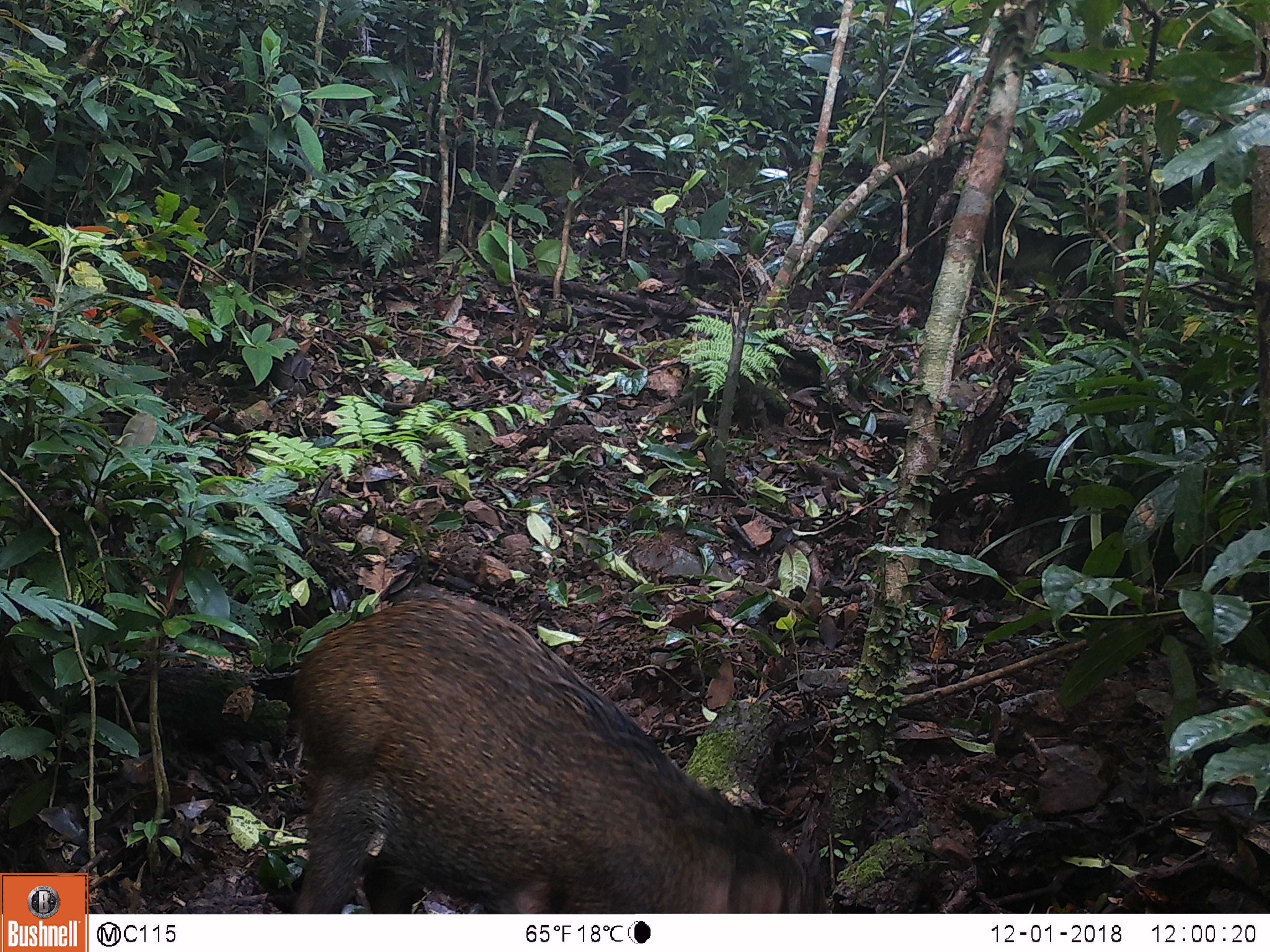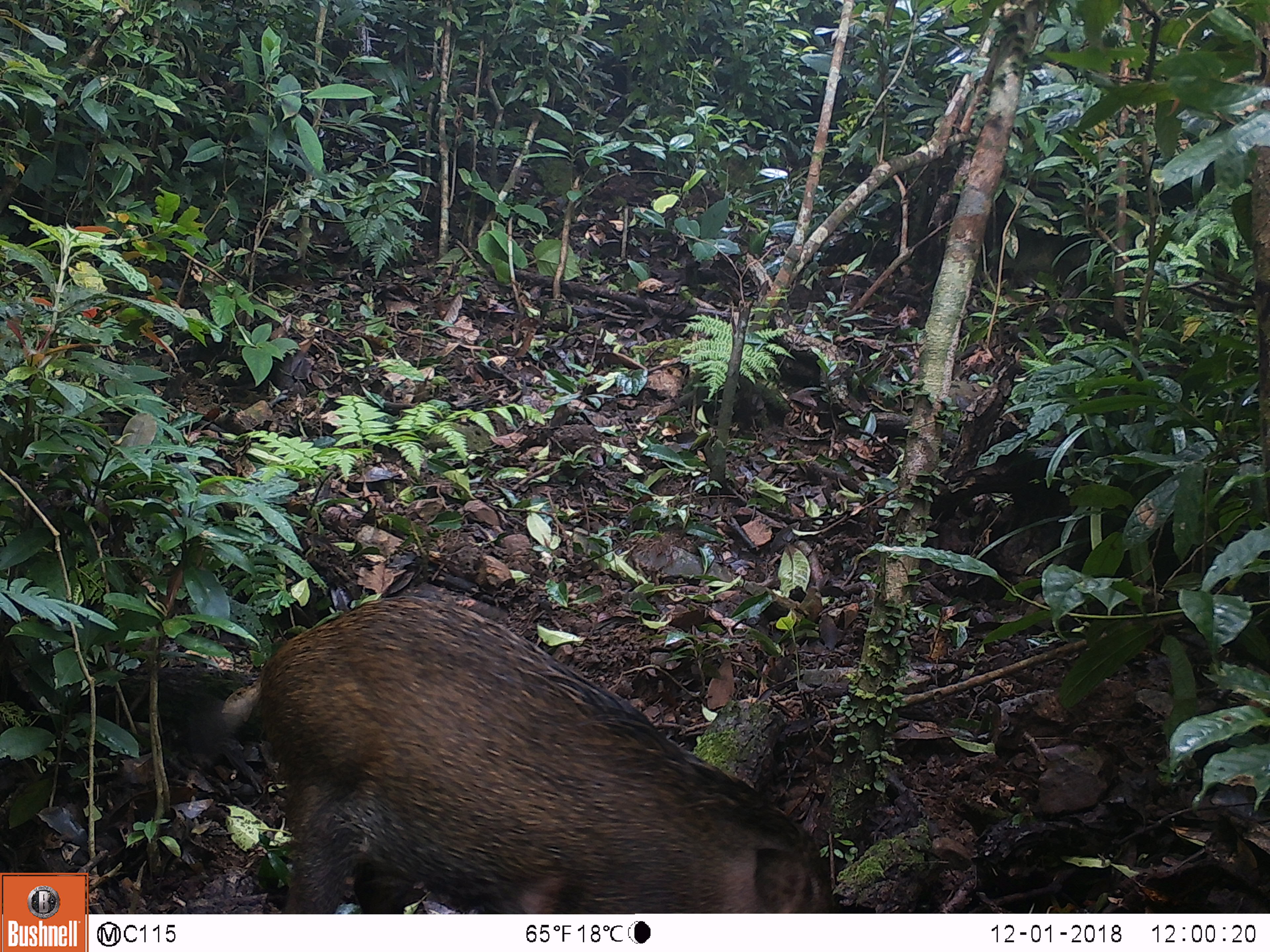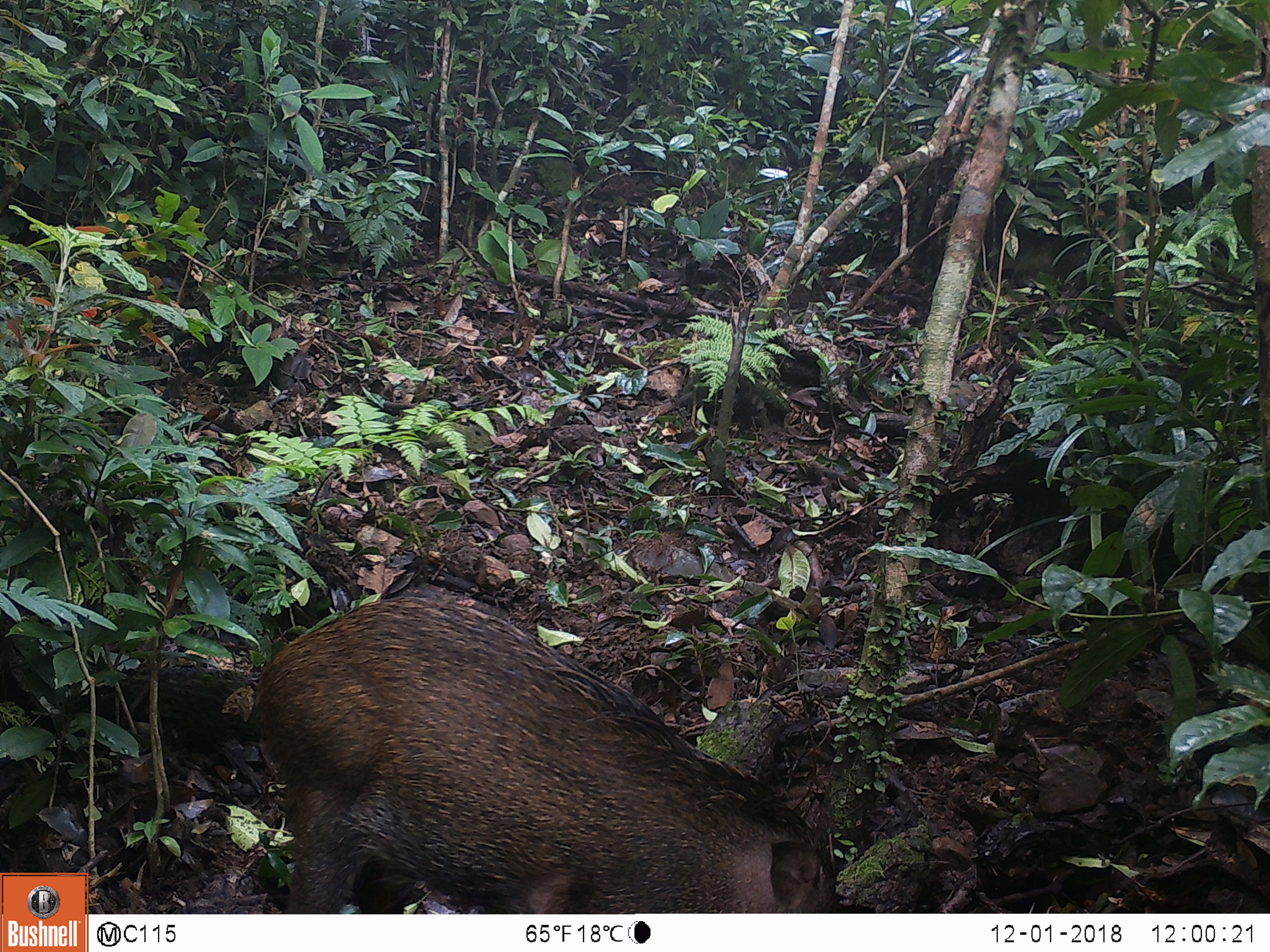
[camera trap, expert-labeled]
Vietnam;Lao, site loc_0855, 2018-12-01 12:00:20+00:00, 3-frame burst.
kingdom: Animalia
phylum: Chordata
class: Mammalia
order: Artiodactyla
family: Suidae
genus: Sus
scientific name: Sus scrofa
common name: eurasian wild pig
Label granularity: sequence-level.